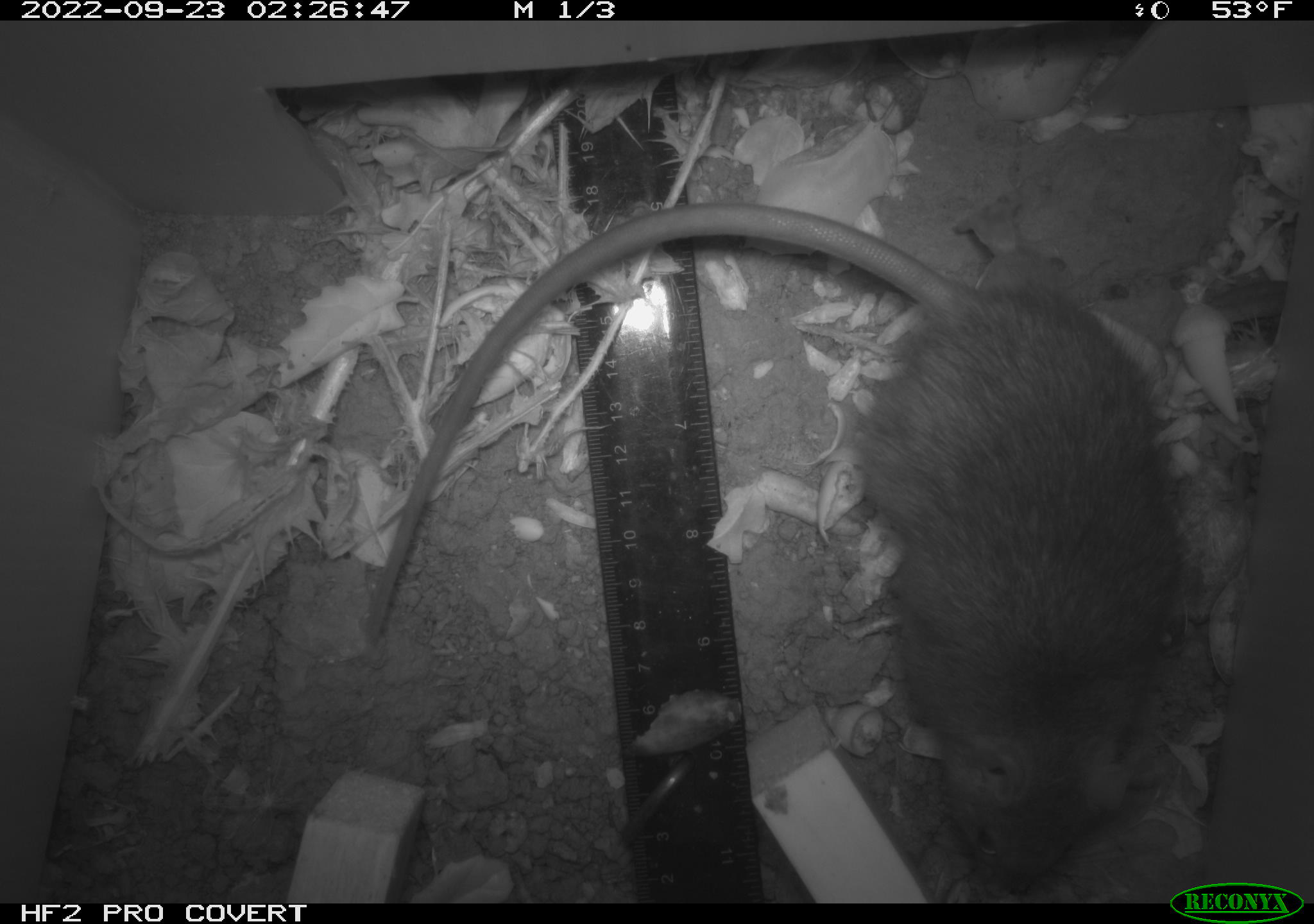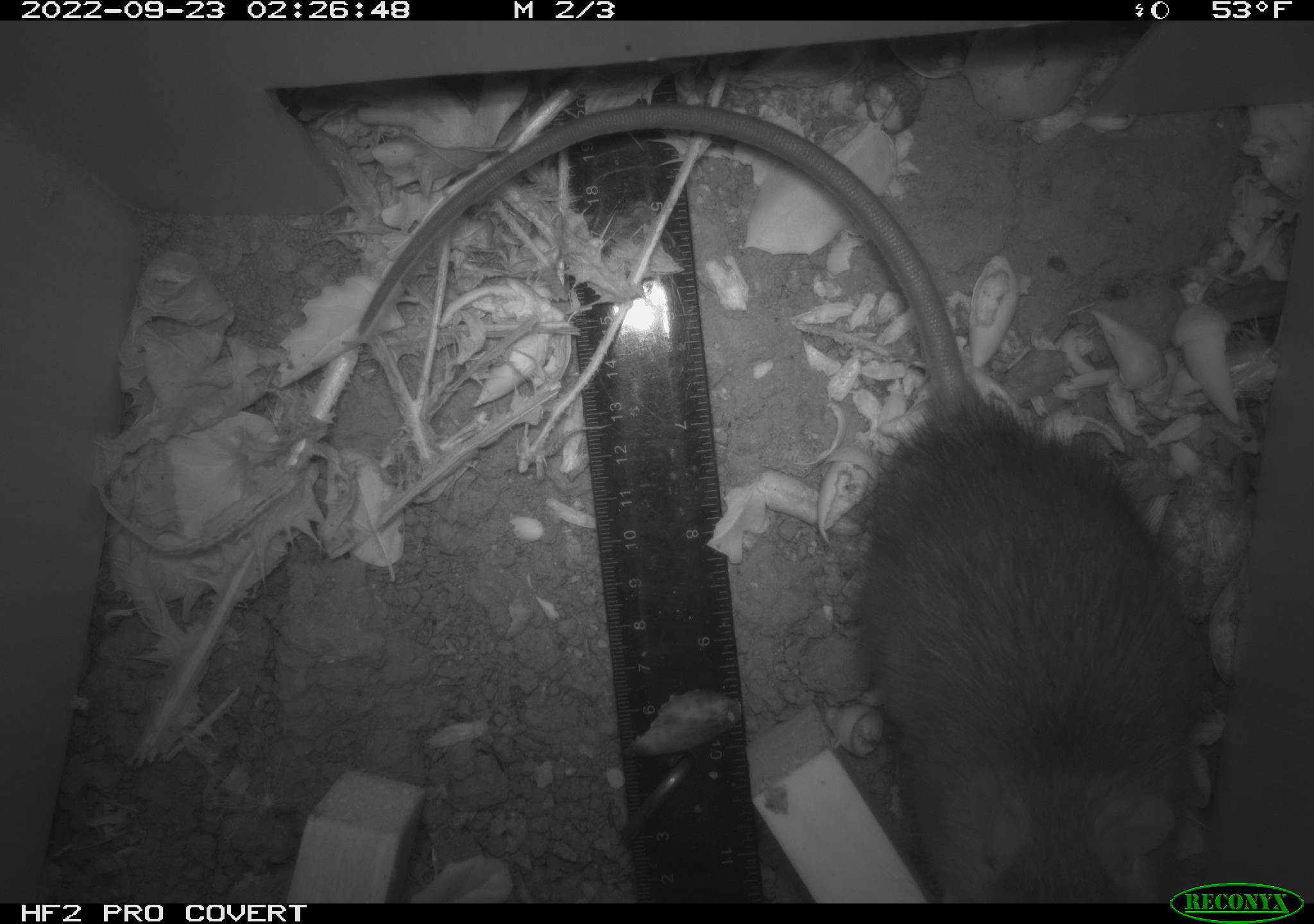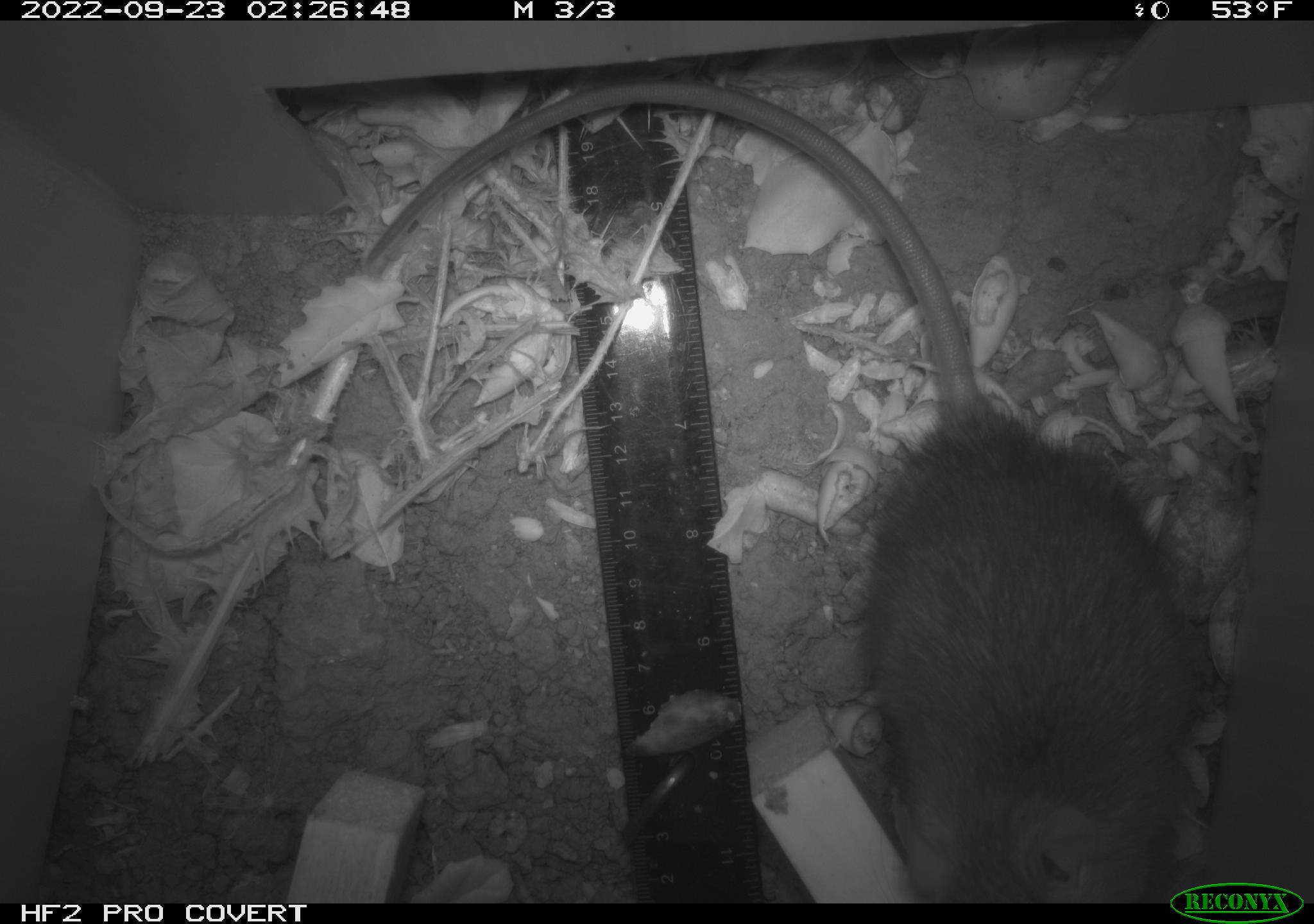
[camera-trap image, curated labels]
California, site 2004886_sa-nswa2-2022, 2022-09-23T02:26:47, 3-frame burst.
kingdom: Animalia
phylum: Chordata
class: Mammalia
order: Rodentia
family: Muridae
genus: Rattus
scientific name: Rattus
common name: rat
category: rattus species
Rattus species (rat) (Rattus).